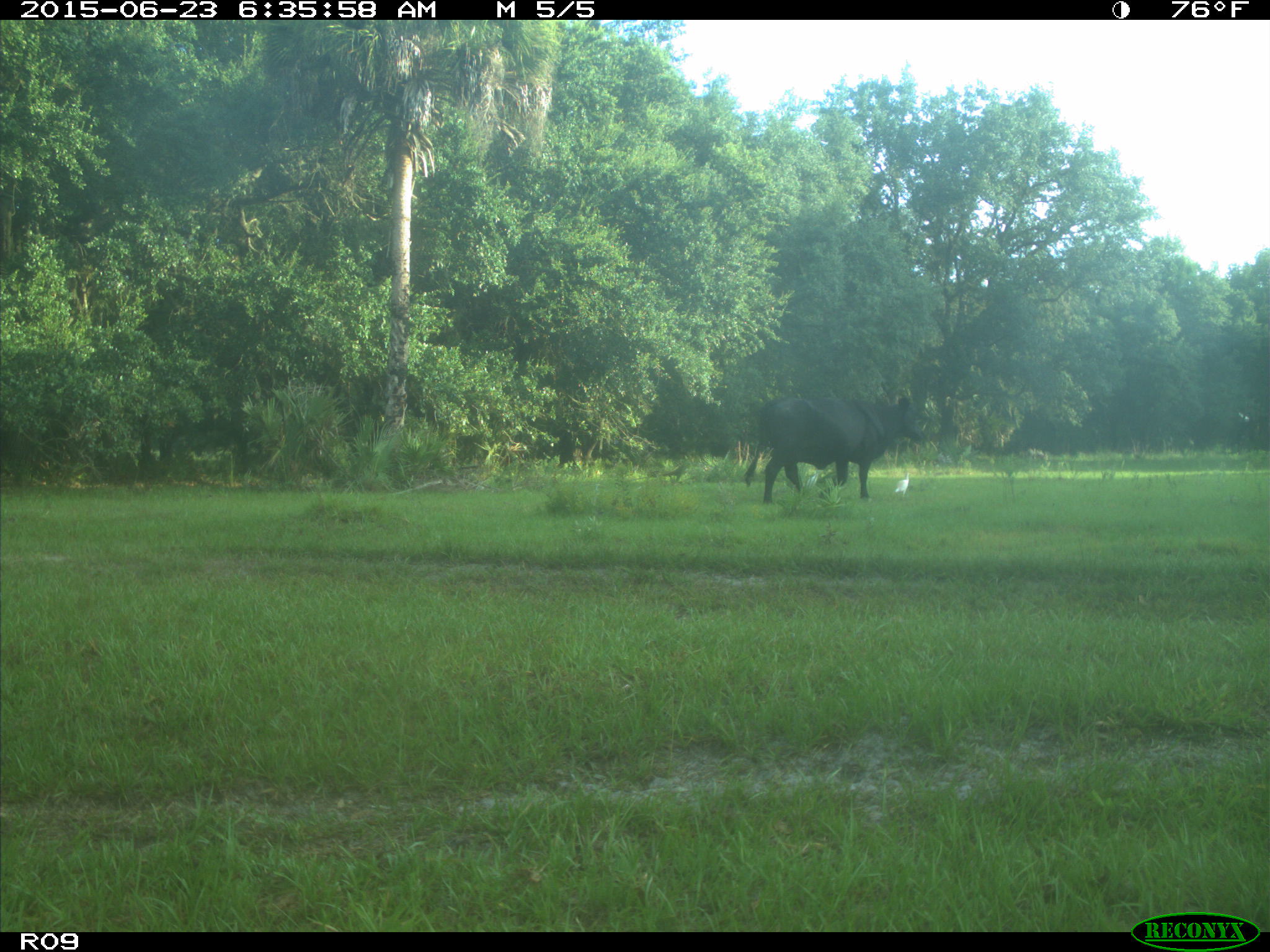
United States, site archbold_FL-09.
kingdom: Animalia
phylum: Chordata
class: Mammalia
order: Artiodactyla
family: Bovidae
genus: Bos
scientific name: Bos taurus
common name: domestic cow